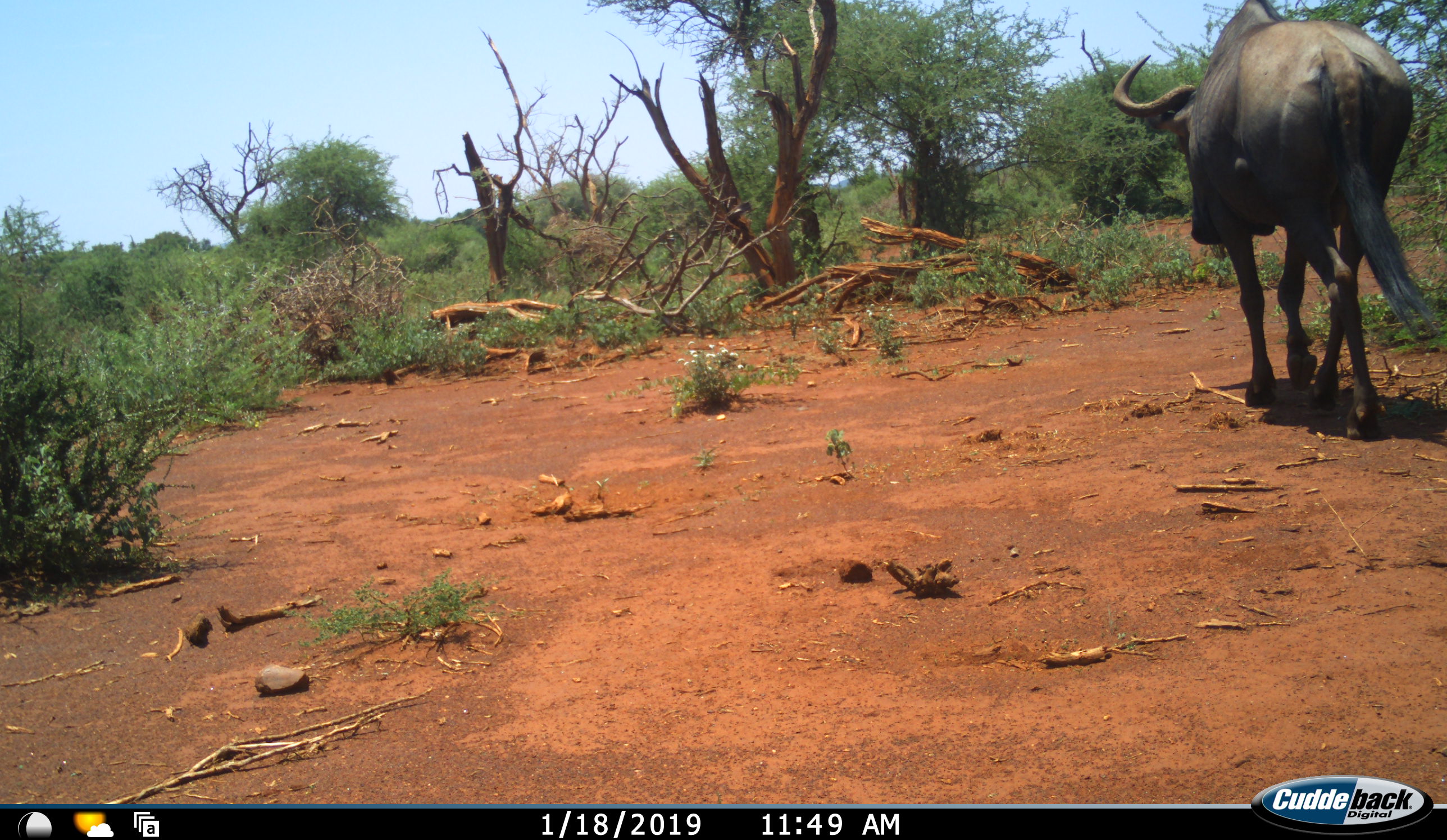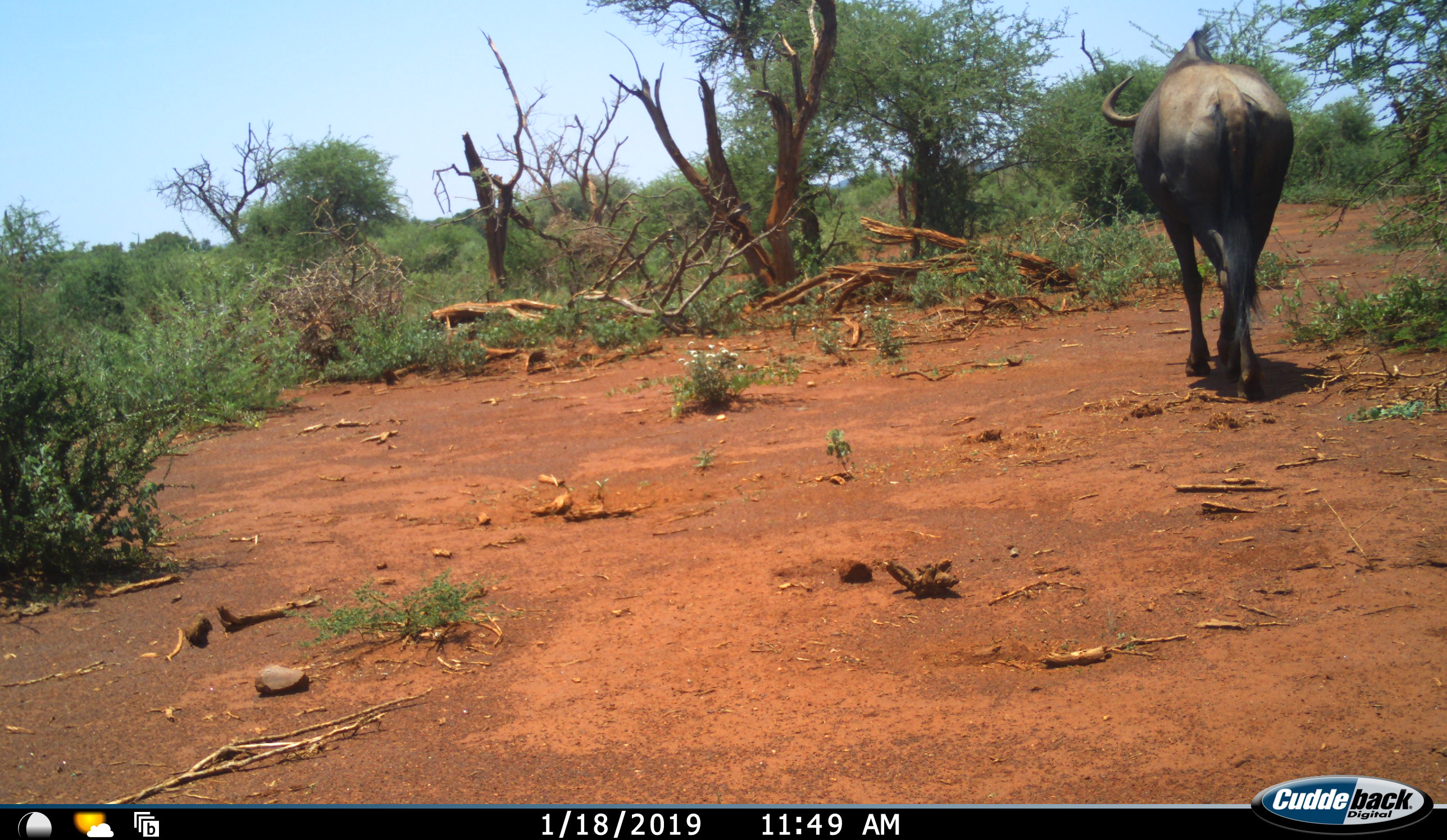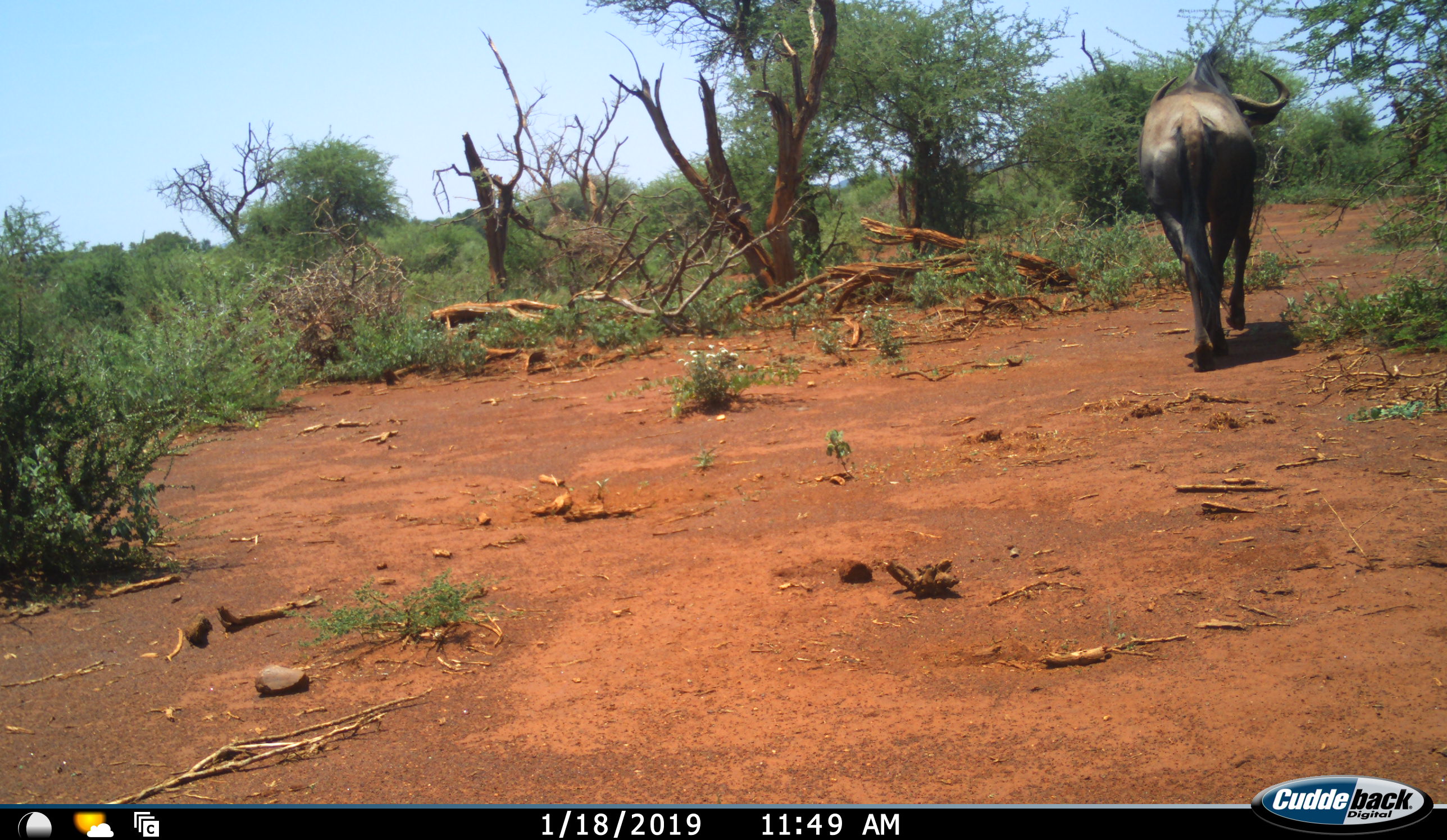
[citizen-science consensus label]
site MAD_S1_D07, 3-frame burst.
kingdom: Animalia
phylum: Chordata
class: Mammalia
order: Artiodactyla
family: Bovidae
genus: Connochaetes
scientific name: Connochaetes taurinus taurinus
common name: blue wildebeest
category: wildebeestblue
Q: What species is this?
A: Wildebeestblue (blue wildebeest) (Connochaetes taurinus taurinus).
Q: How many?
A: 1.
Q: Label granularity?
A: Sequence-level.